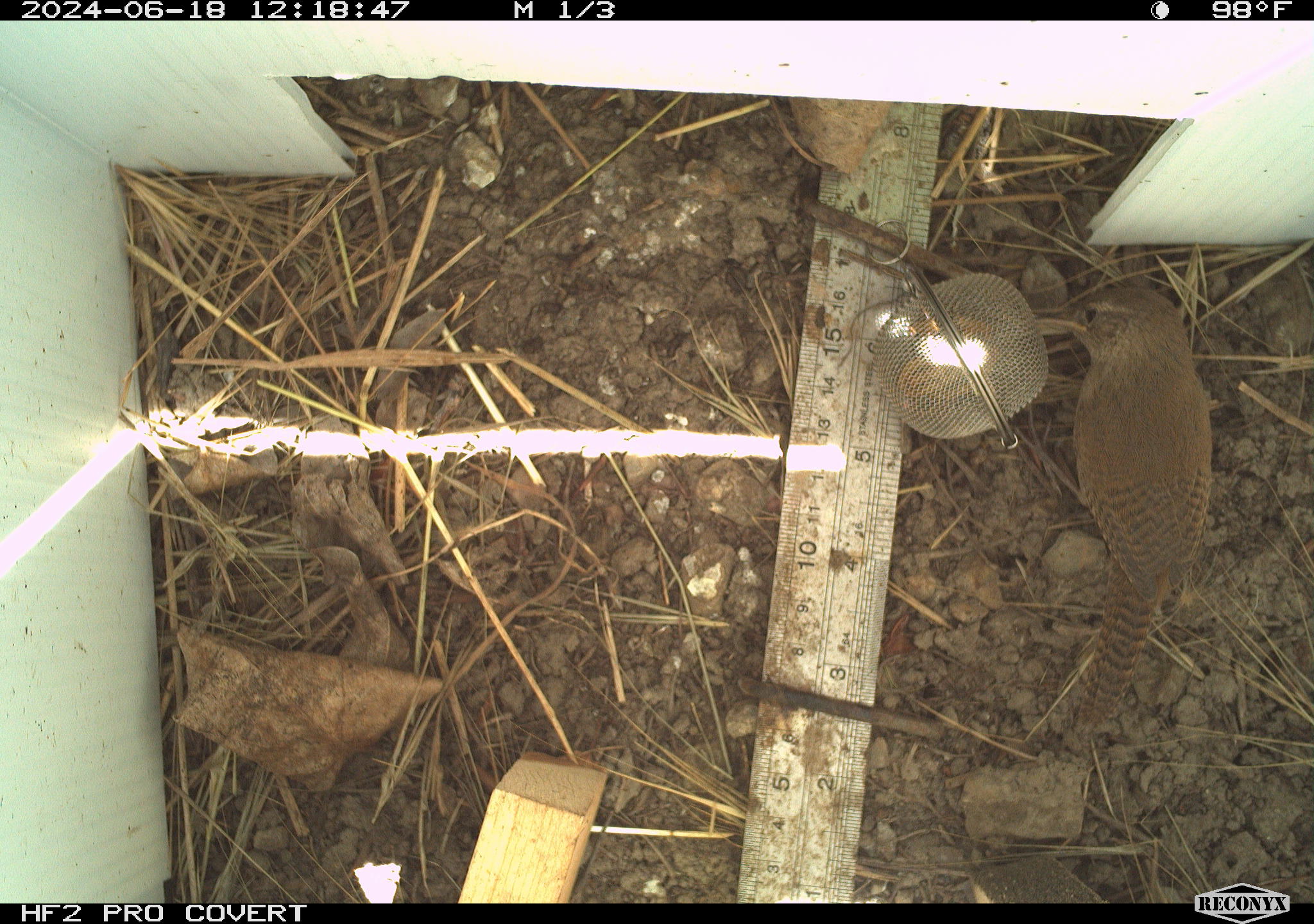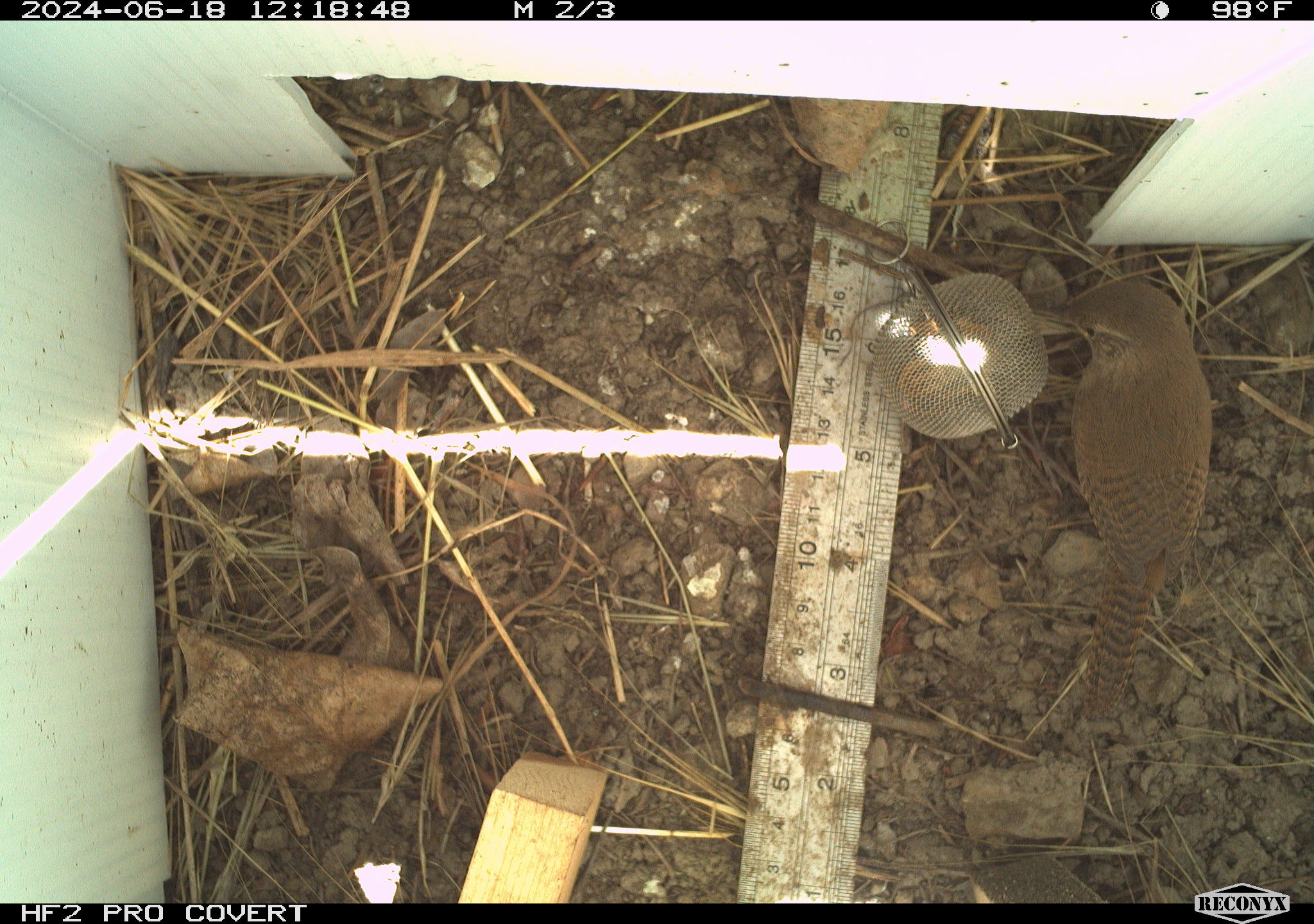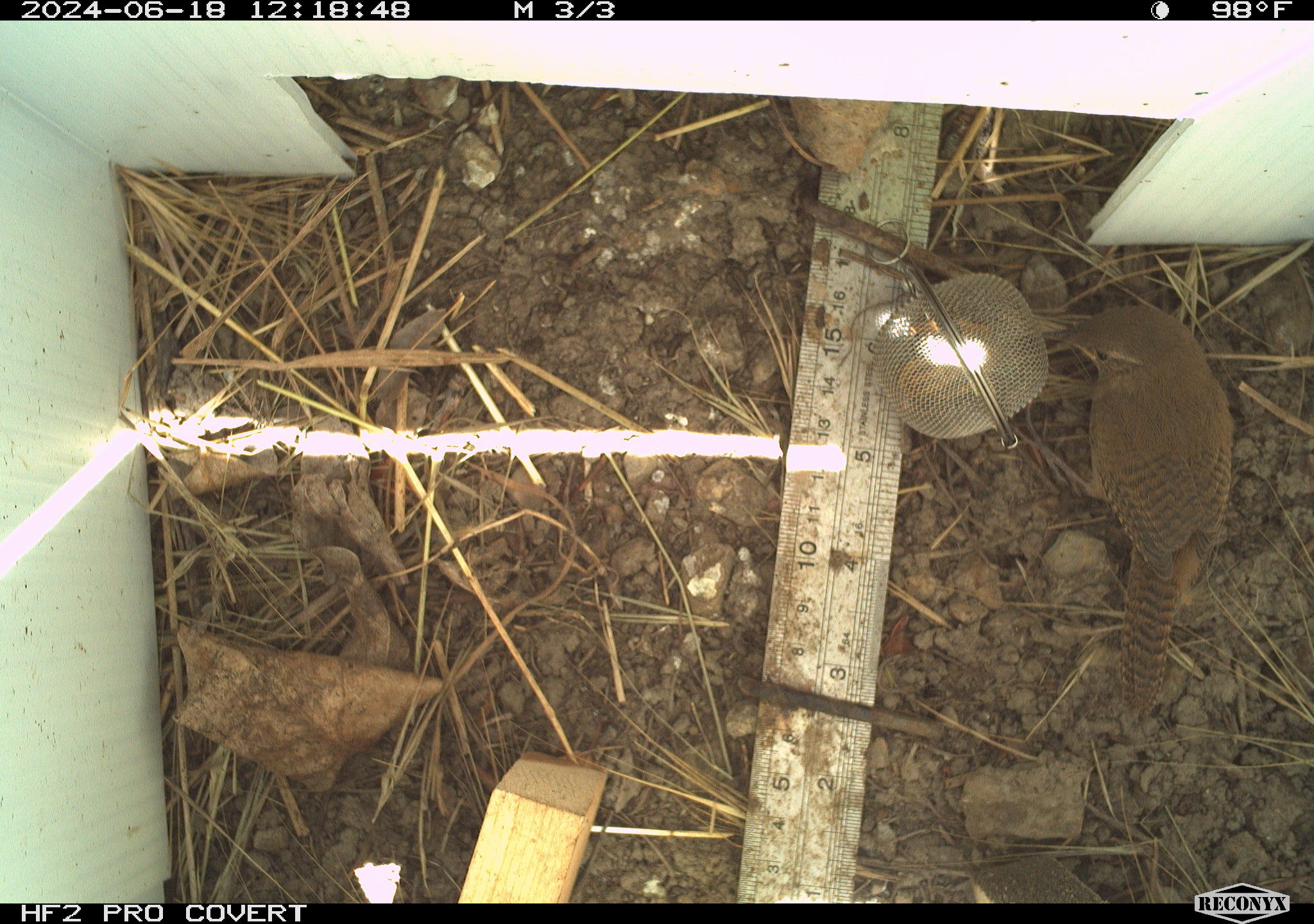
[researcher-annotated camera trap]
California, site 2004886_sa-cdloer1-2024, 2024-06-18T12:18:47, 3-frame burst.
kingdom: Animalia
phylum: Chordata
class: Aves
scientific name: Aves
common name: bird